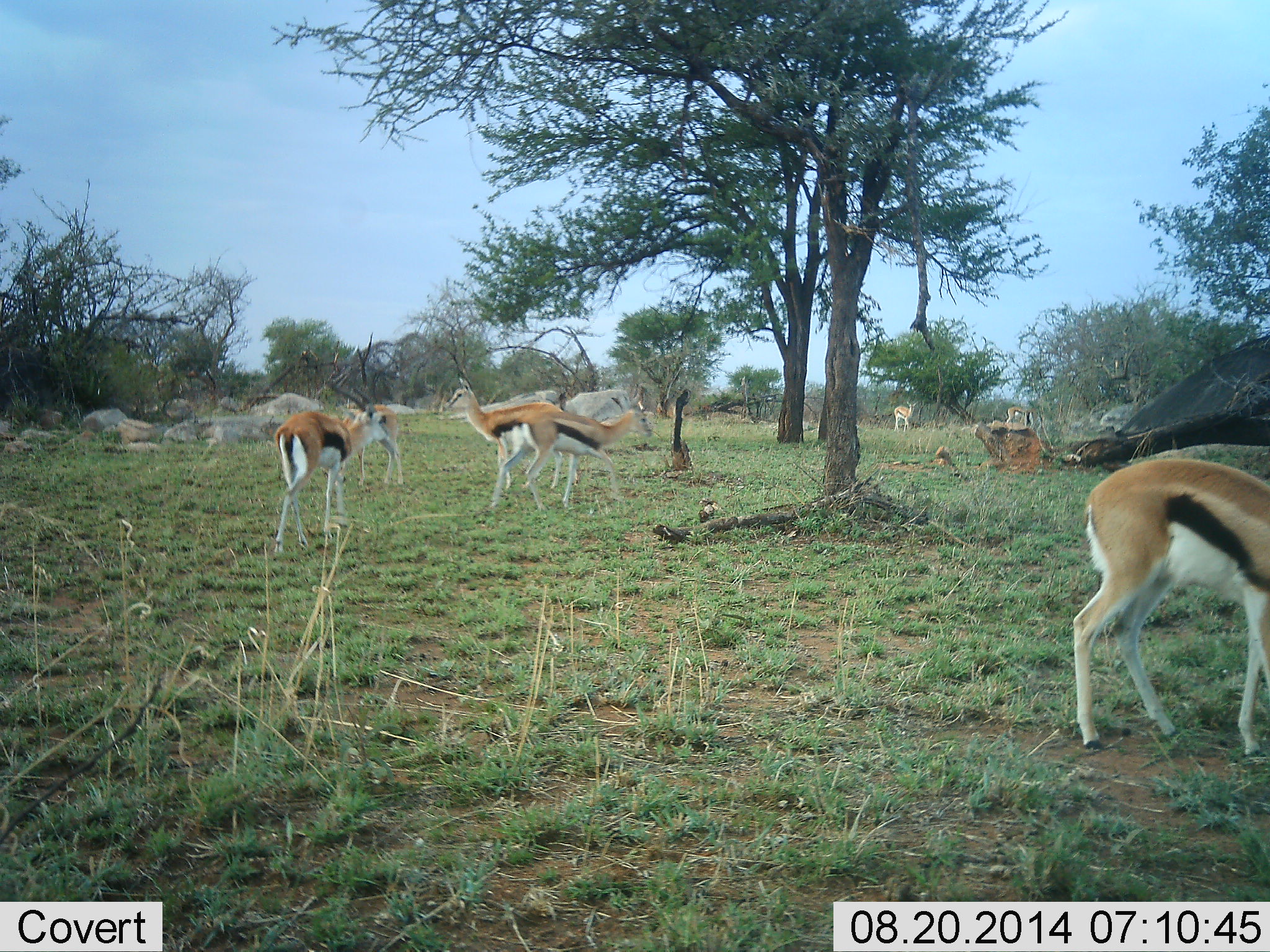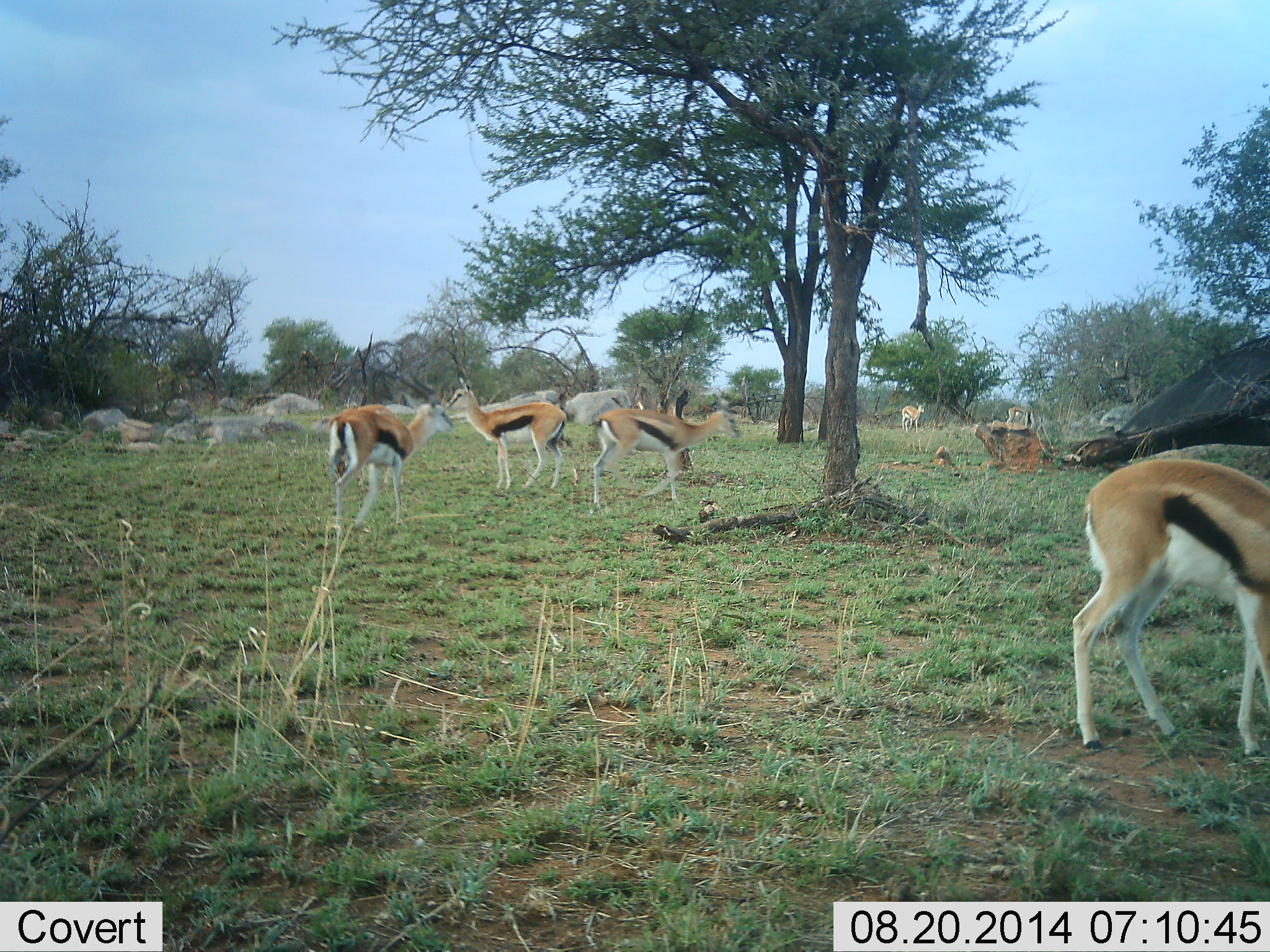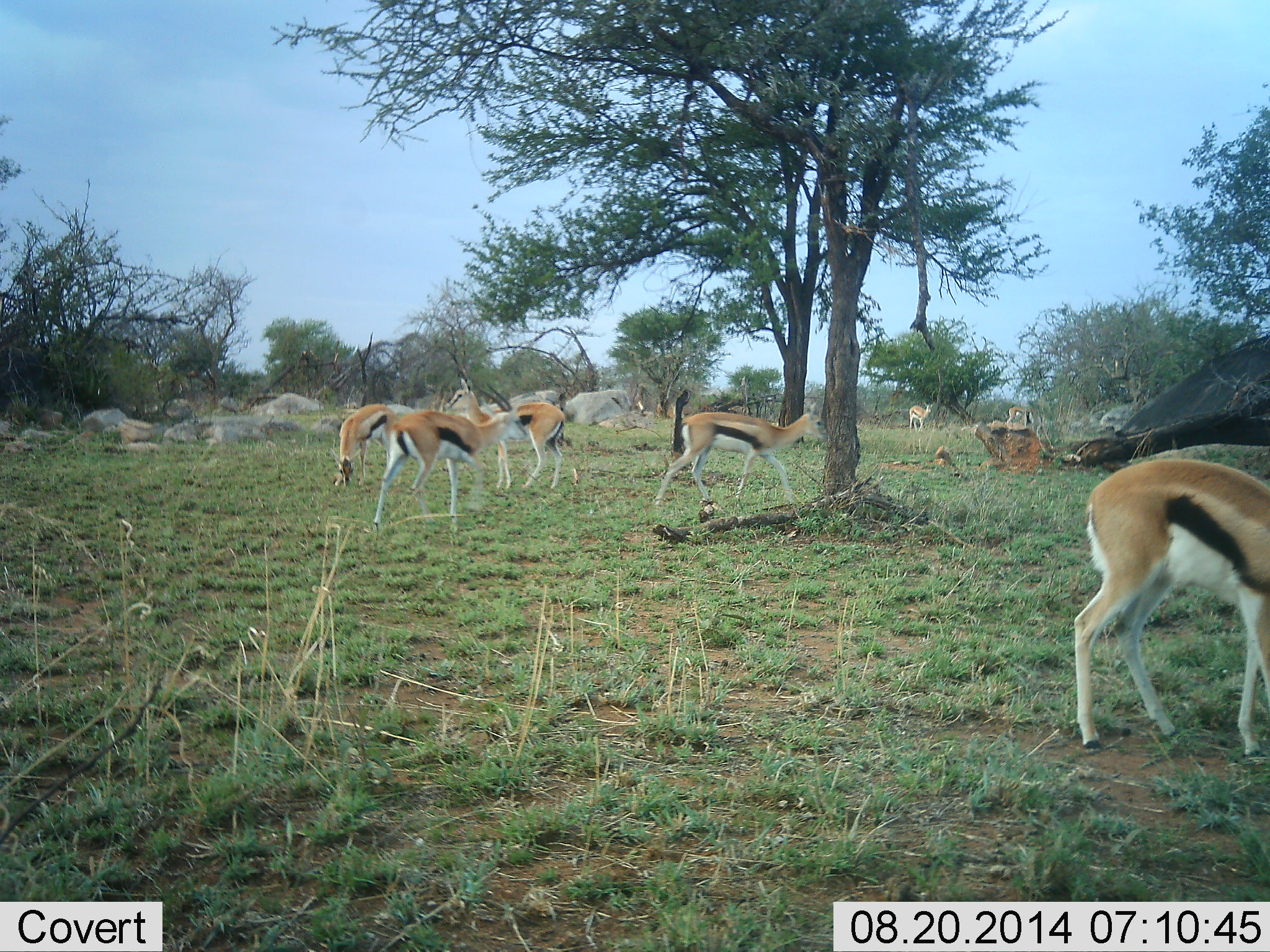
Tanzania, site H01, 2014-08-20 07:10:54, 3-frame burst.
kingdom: Animalia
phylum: Chordata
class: Mammalia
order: Artiodactyla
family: Bovidae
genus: Eudorcas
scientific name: Eudorcas thomsonii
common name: thomson's gazelle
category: gazellethomsons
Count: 6.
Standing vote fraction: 80%.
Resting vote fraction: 0%.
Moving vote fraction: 50%.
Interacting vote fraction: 0%.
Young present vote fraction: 0%.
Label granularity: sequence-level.